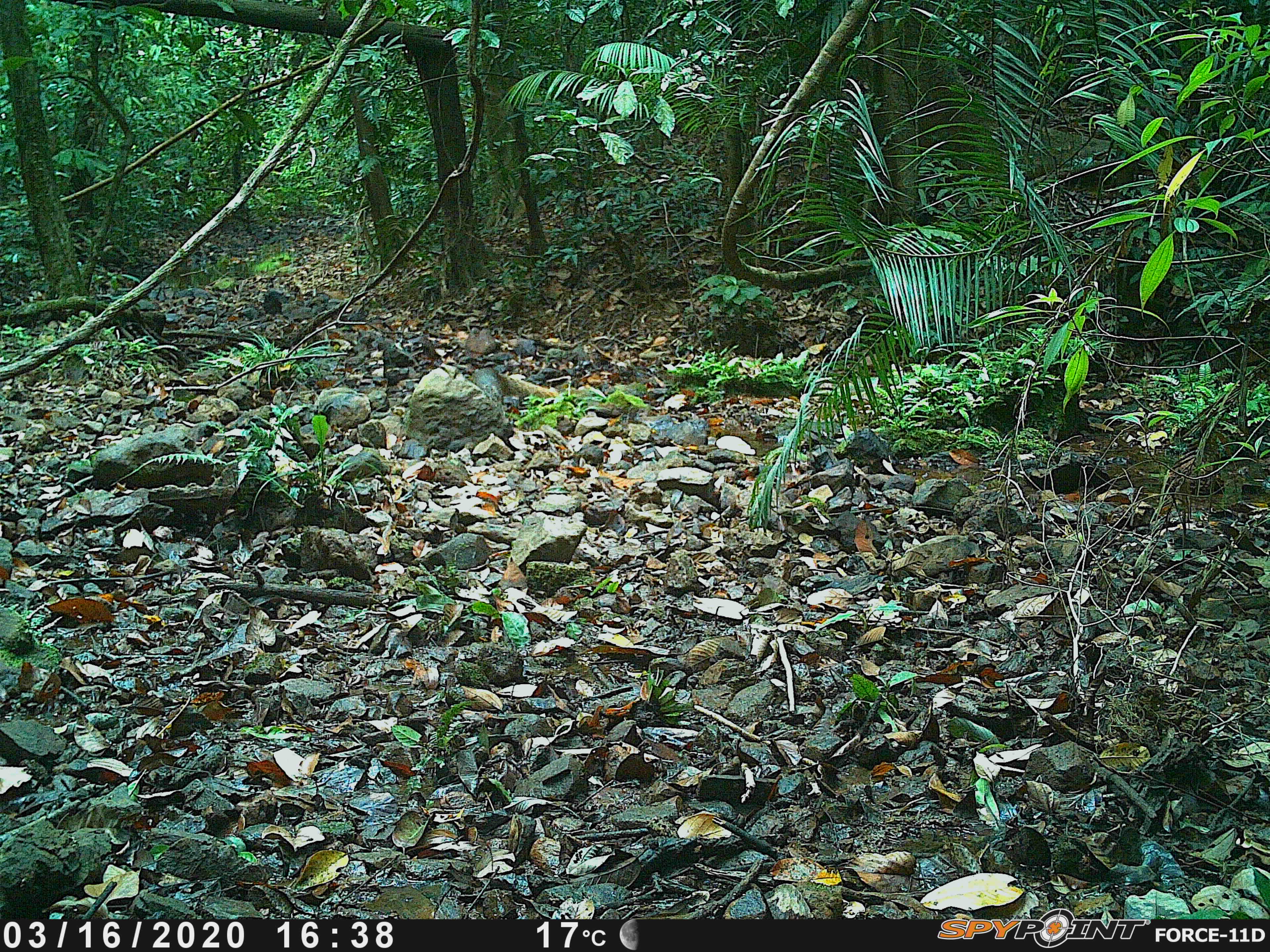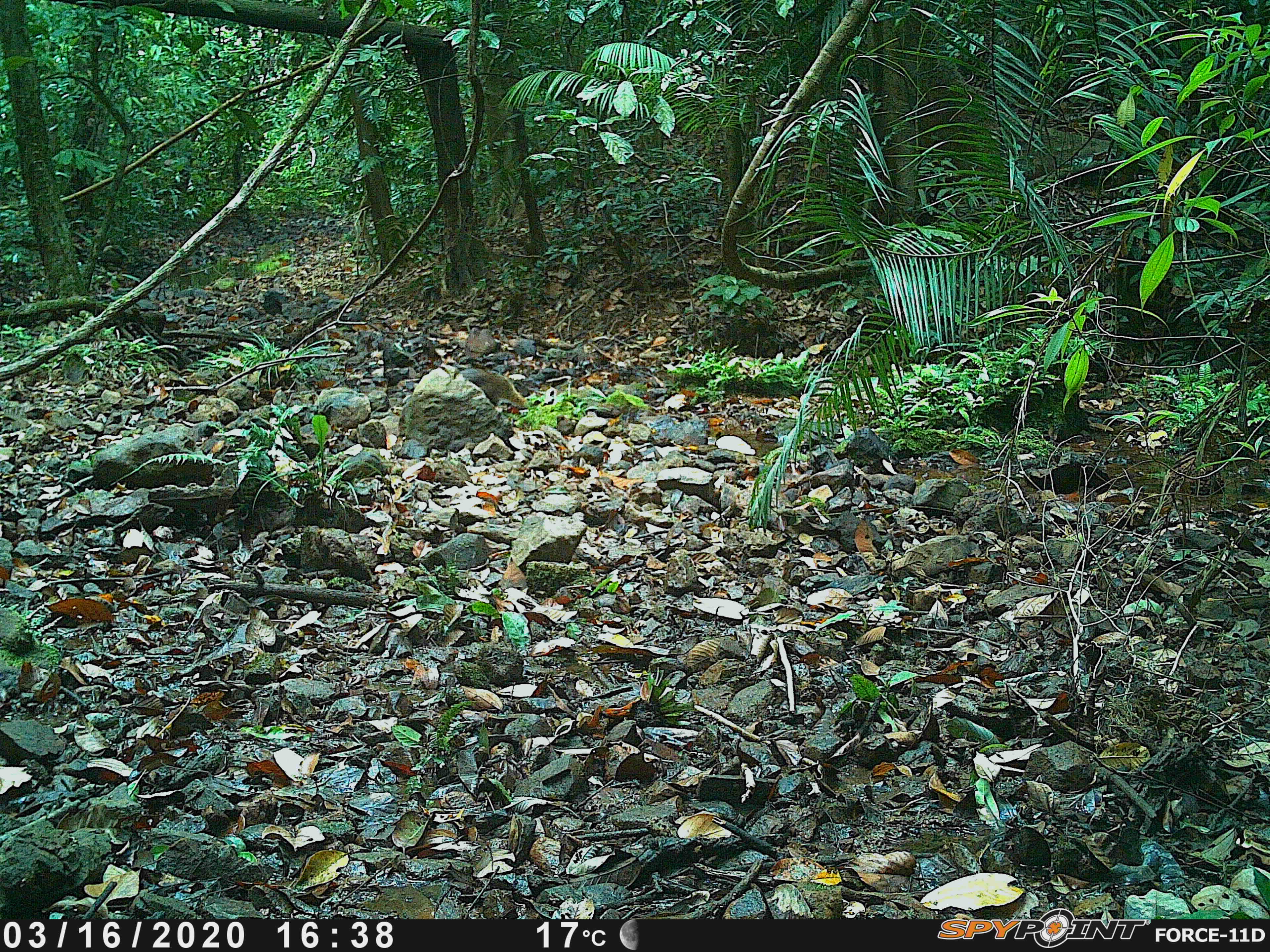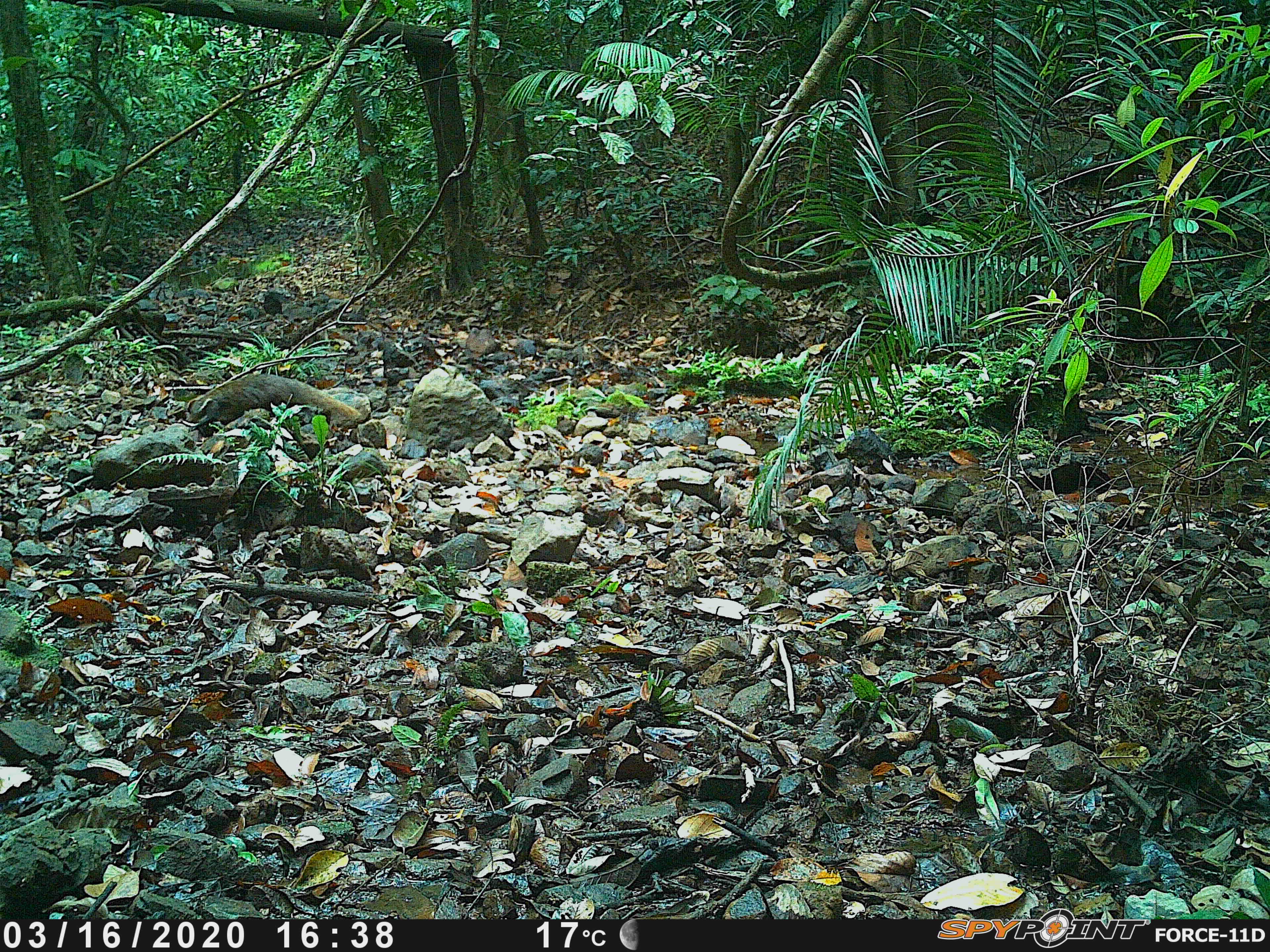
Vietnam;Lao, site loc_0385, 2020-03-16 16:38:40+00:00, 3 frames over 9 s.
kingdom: Animalia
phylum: Chordata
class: Mammalia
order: Carnivora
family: Herpestidae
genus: Urva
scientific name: Urva urva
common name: crab-eating mongoose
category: crab eating mongoose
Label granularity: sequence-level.